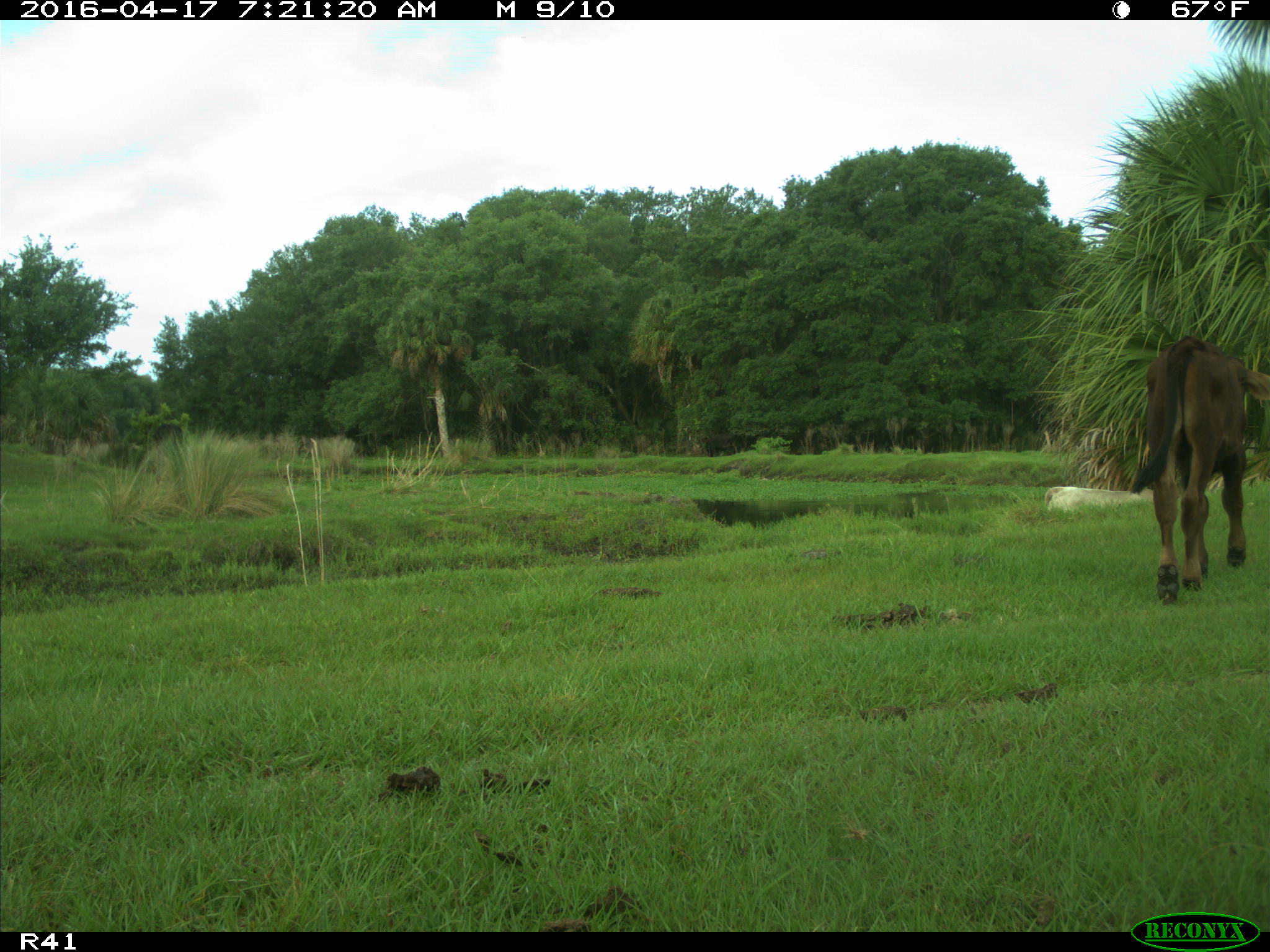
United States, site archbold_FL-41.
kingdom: Animalia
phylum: Chordata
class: Mammalia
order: Artiodactyla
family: Bovidae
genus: Bos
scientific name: Bos taurus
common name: domestic cow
Bos taurus (domestic cow).